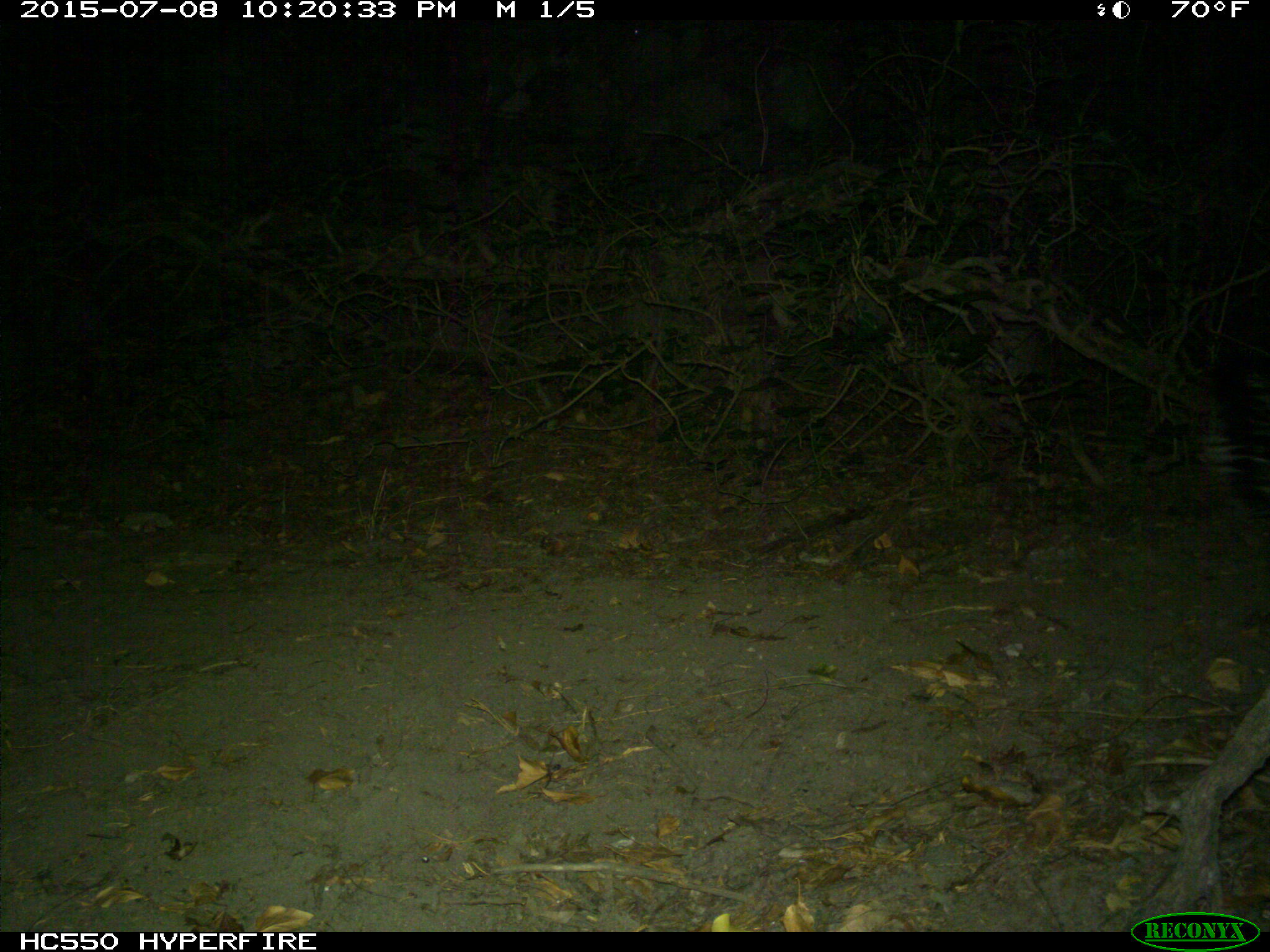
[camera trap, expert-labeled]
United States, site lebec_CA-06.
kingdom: Animalia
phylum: Chordata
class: Mammalia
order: Carnivora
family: Mephitidae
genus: Mephitis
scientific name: Mephitis mephitis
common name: striped skunk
Mephitis mephitis (striped skunk).